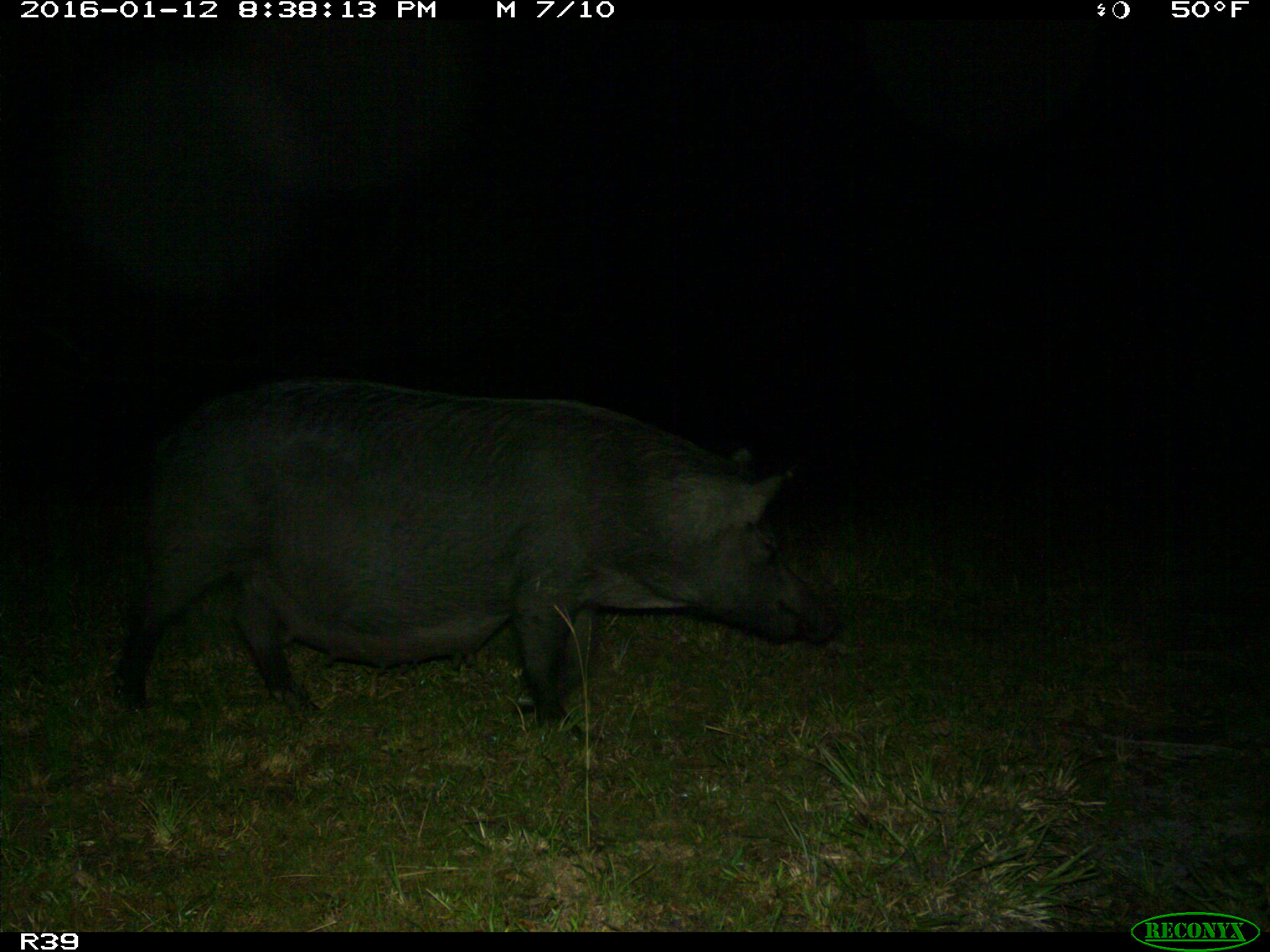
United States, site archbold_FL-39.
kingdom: Animalia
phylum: Chordata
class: Mammalia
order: Artiodactyla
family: Suidae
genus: Sus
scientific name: Sus scrofa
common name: wild boar